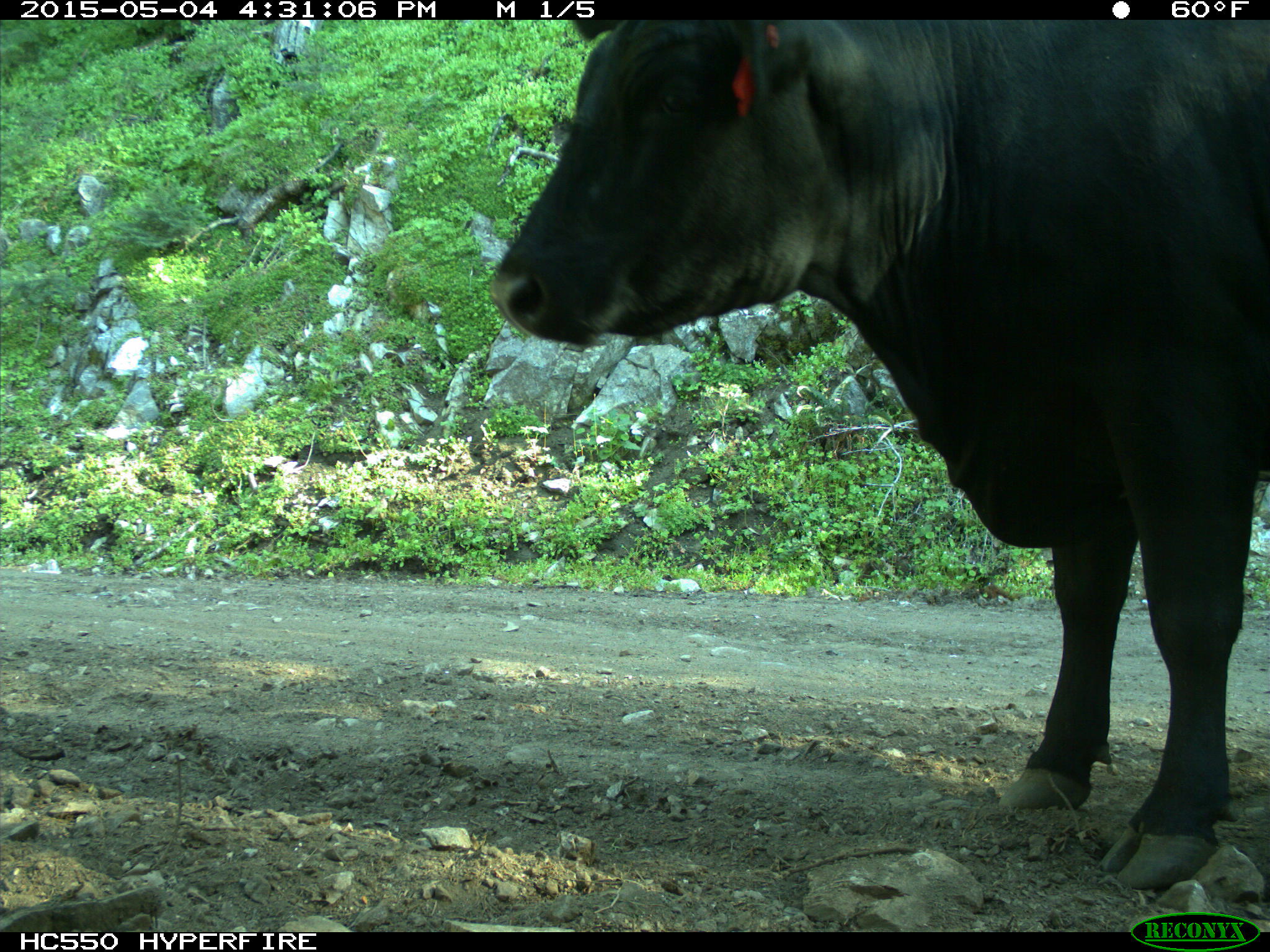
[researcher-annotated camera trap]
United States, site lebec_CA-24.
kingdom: Animalia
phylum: Chordata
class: Mammalia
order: Artiodactyla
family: Bovidae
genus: Bos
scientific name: Bos taurus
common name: domestic cow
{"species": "Bos taurus (domestic cow)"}